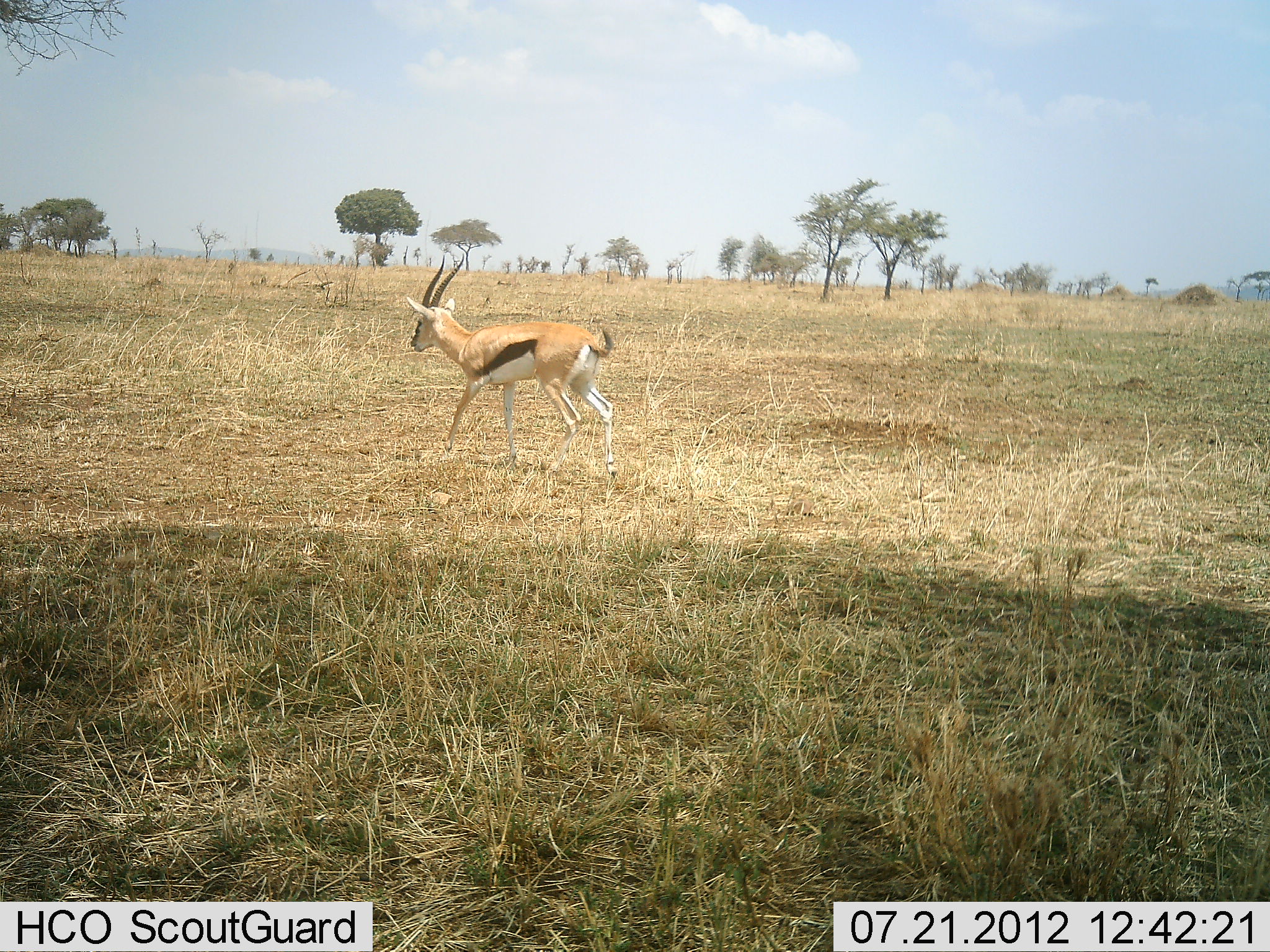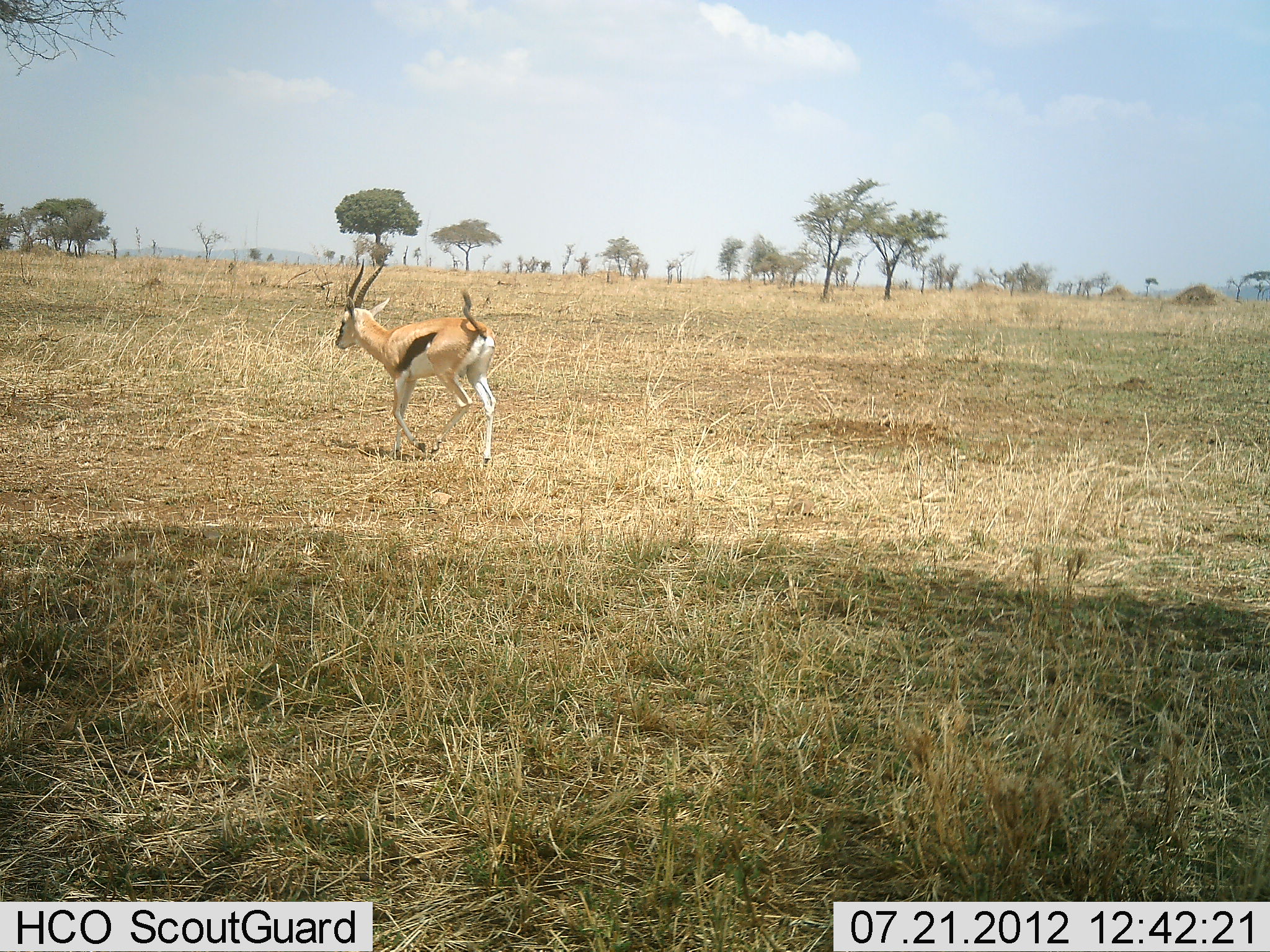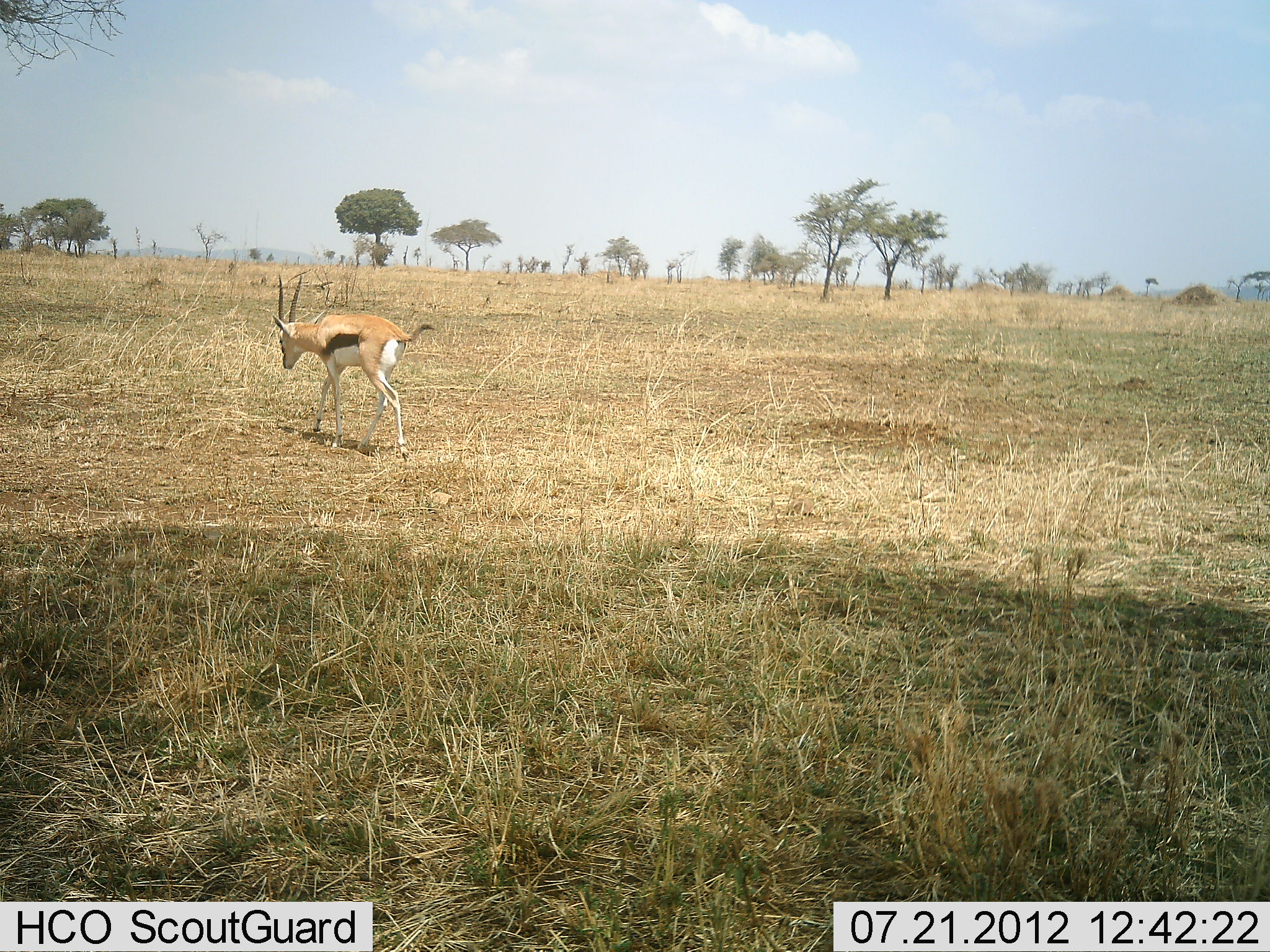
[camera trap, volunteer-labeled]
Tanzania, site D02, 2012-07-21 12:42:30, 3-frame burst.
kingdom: Animalia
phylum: Chordata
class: Mammalia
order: Artiodactyla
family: Bovidae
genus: Eudorcas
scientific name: Eudorcas thomsonii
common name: thomson's gazelle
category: gazellethomsons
Gazellethomsons (thomson's gazelle) (Eudorcas thomsonii), count 1. Behavior (volunteer vote fractions): standing 0%, resting 0%, moving 100%, interacting 0%. Young present (vote fraction): 0%. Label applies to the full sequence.